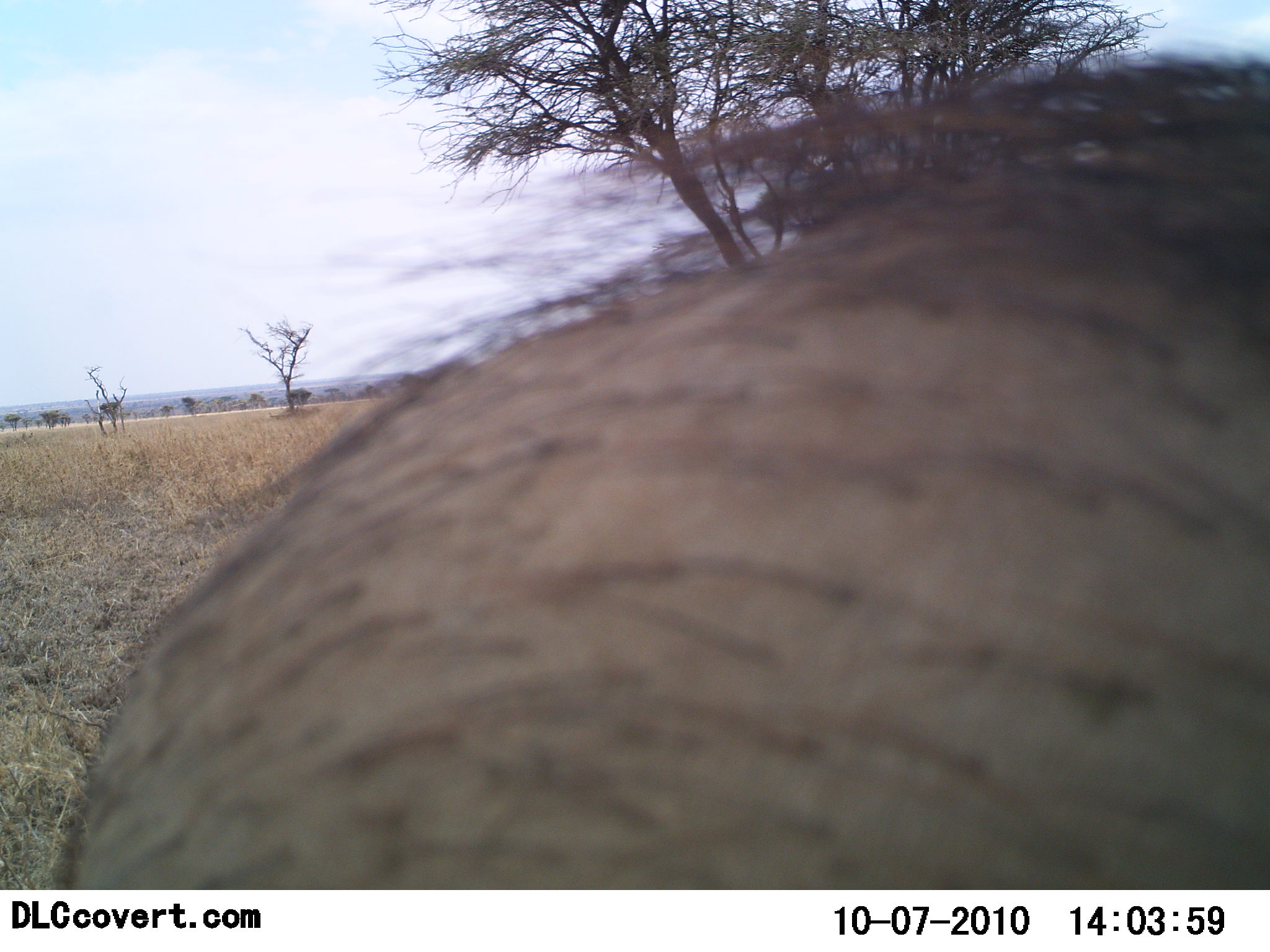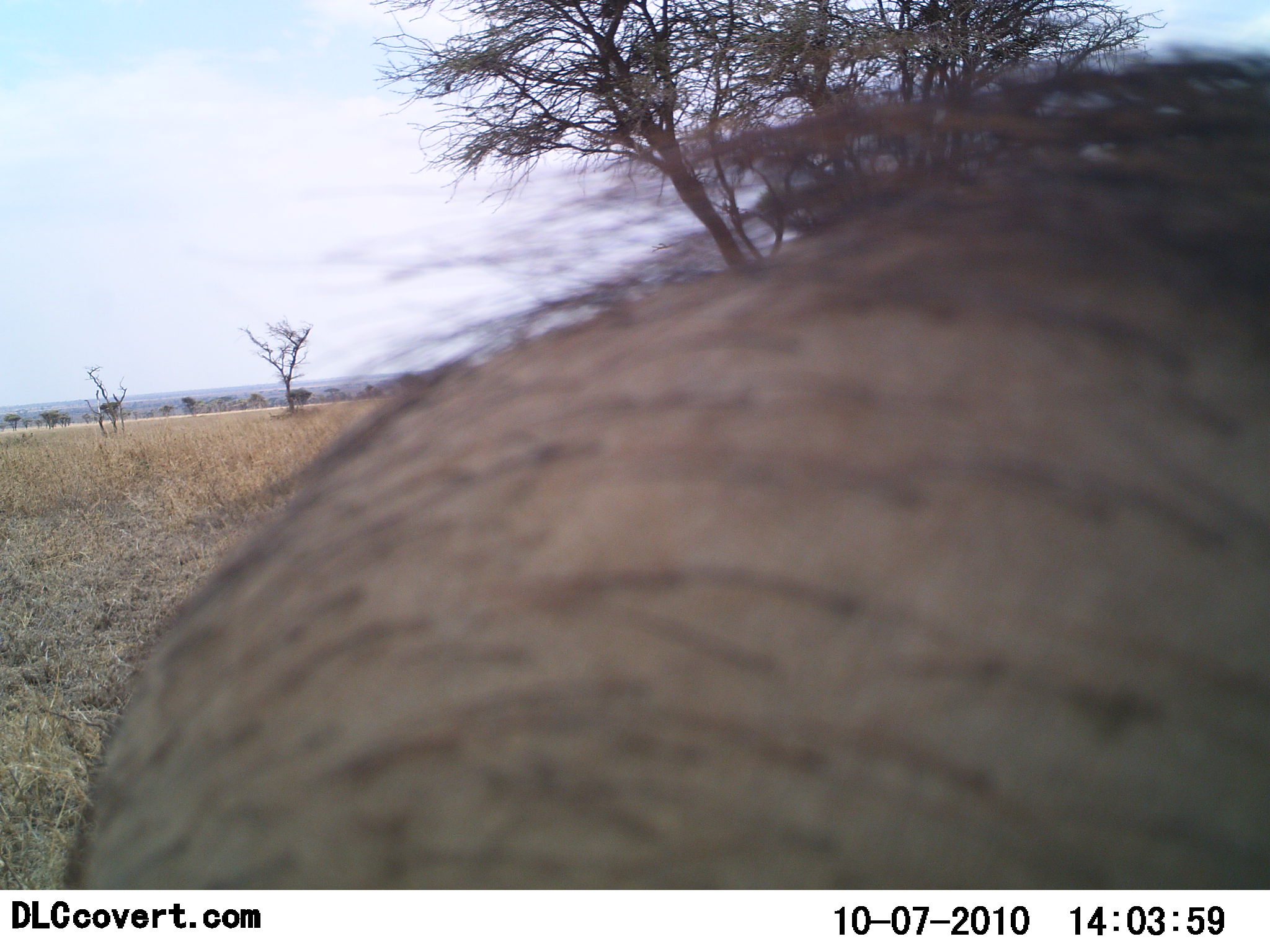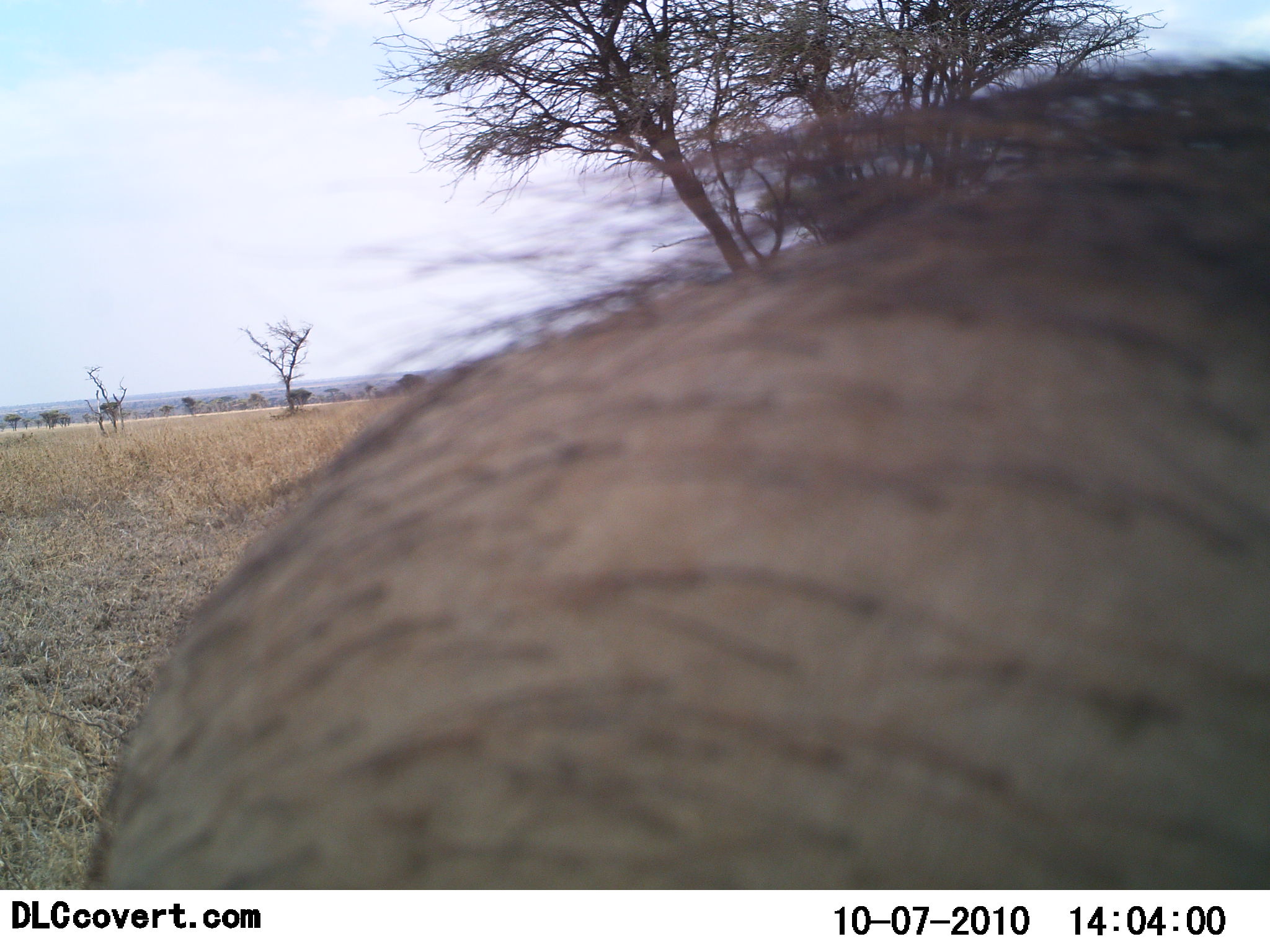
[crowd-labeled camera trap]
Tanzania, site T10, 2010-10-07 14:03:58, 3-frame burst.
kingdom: Animalia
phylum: Chordata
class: Mammalia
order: Artiodactyla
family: Suidae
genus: Phacochoerus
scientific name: Phacochoerus africanus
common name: warthog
Warthog (Phacochoerus africanus), count 1. Behavior (volunteer vote fractions): standing 93%, resting 0%, moving 7%, interacting 0%. Young present (vote fraction): 0%. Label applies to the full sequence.